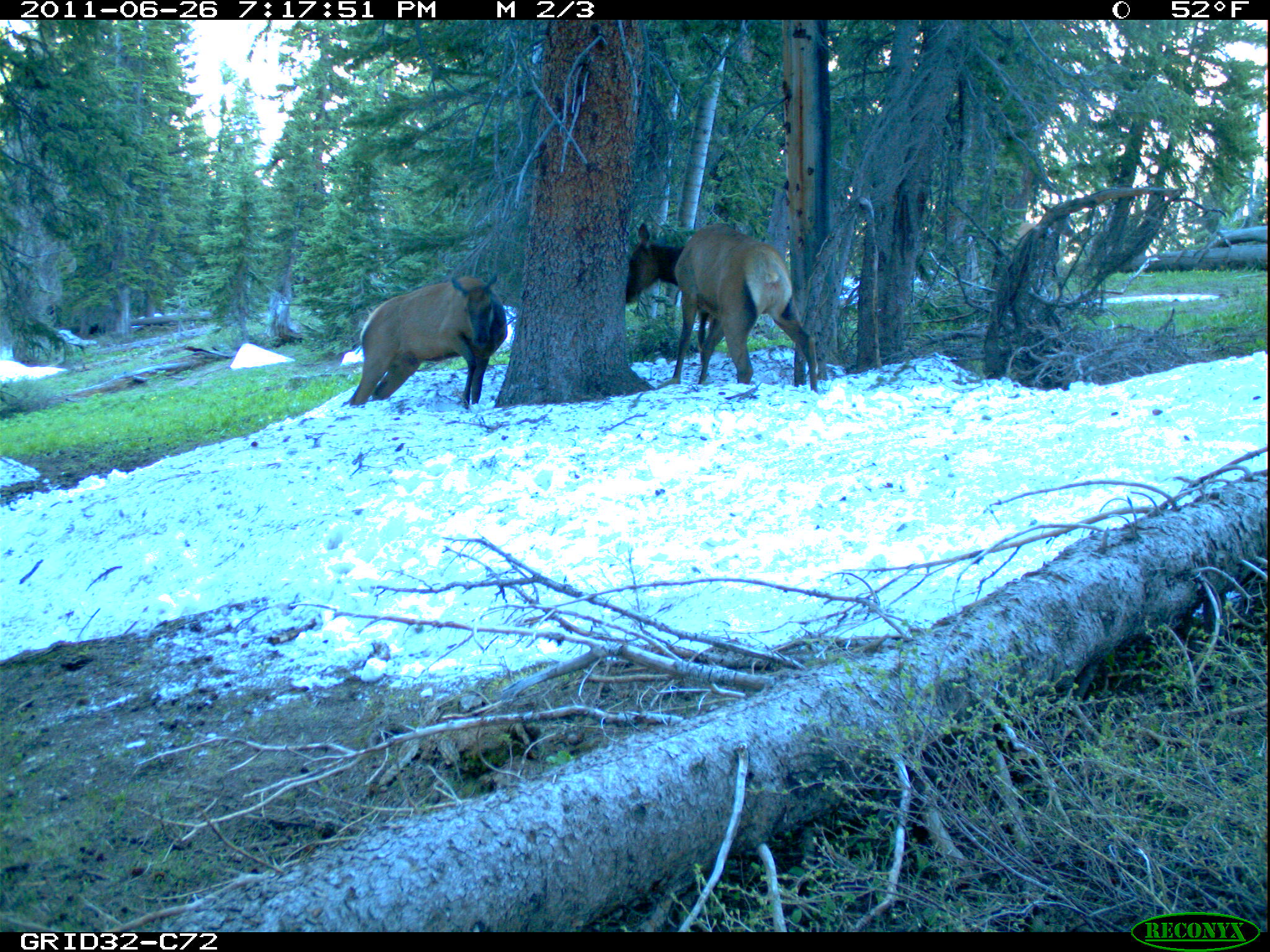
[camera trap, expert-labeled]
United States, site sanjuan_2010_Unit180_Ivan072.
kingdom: Animalia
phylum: Chordata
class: Mammalia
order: Artiodactyla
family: Cervidae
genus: Cervus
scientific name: Cervus elaphus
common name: red deer